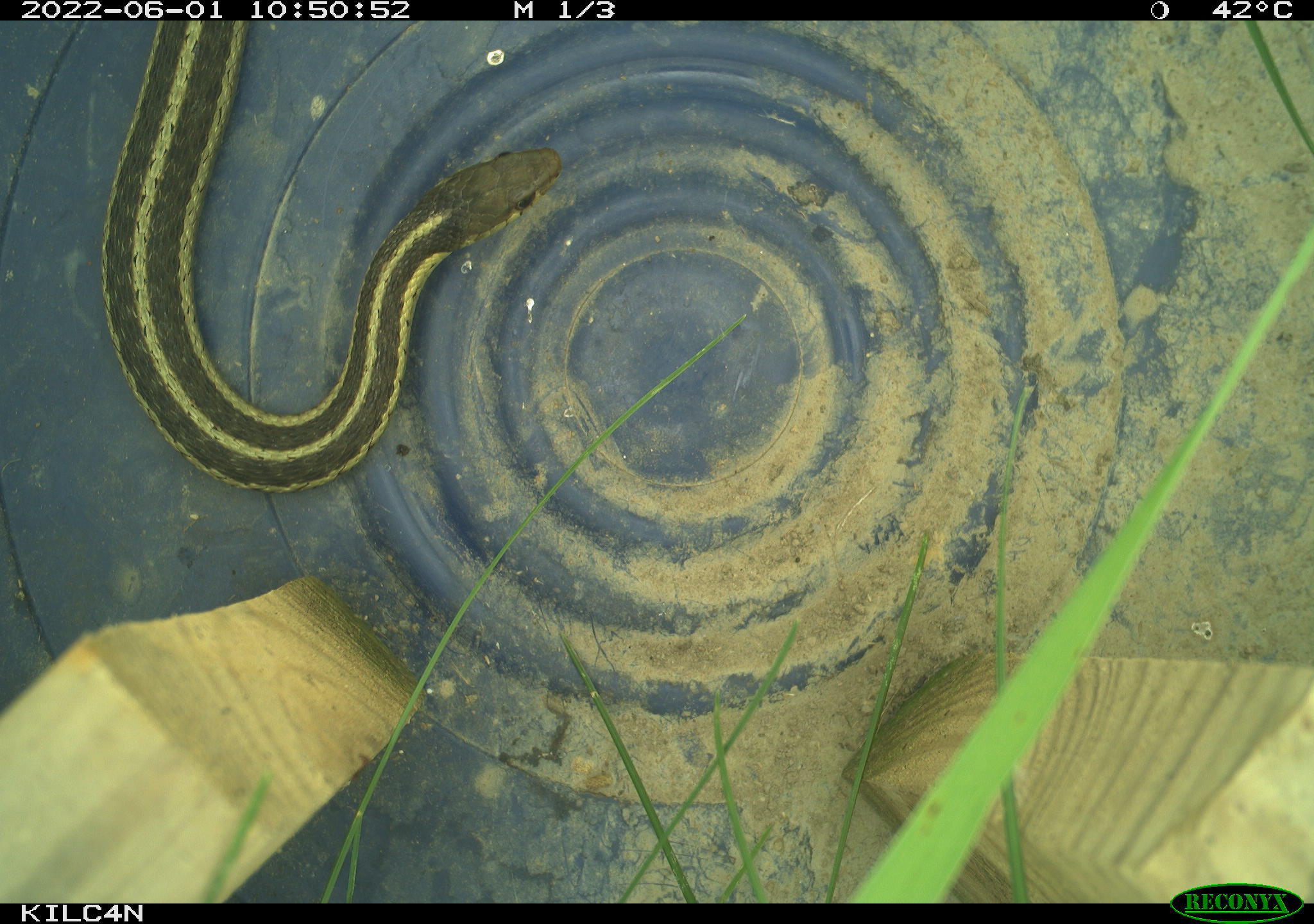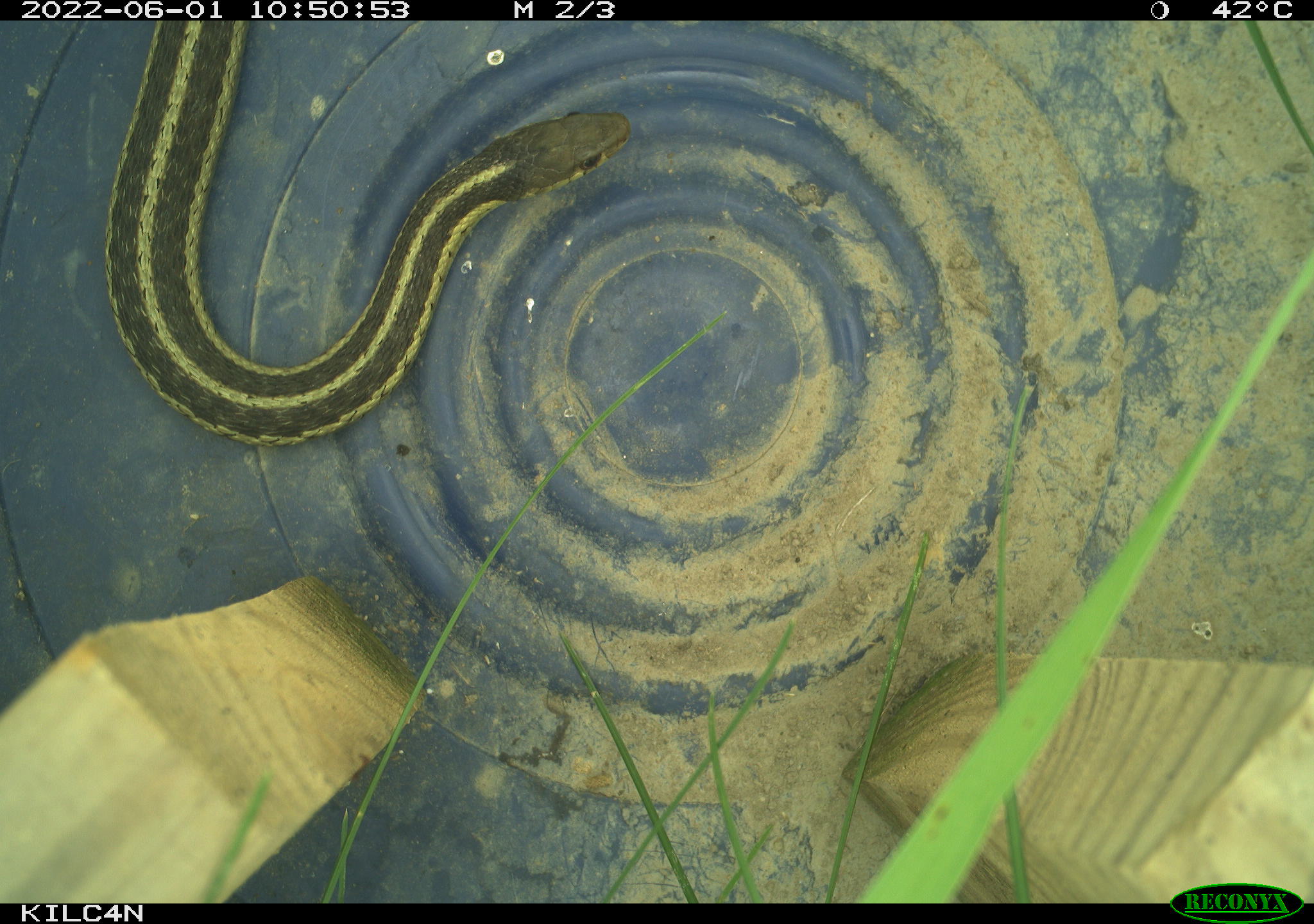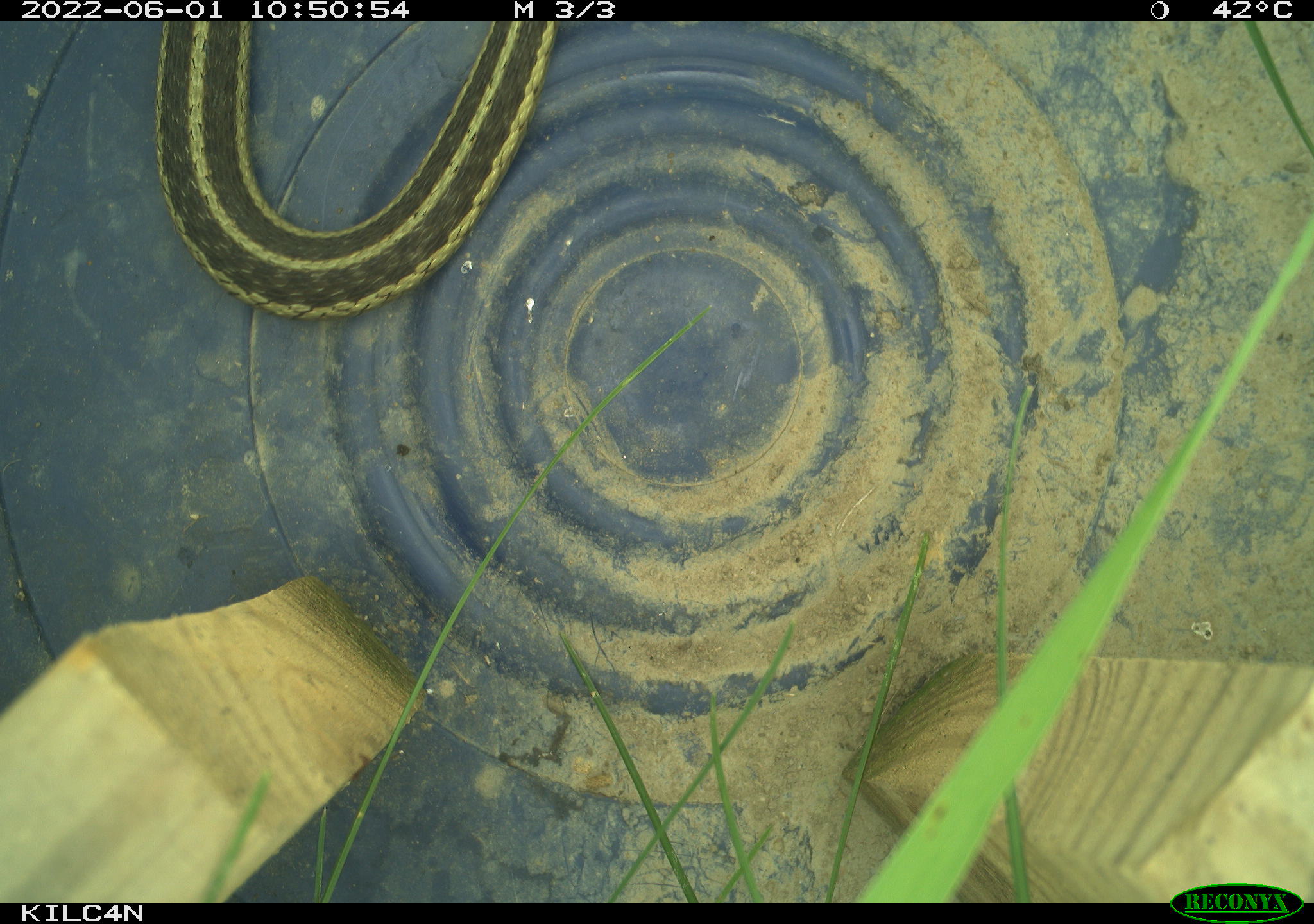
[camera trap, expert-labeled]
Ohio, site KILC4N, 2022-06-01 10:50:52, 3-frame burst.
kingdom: Animalia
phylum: Chordata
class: Reptilia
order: Squamata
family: Colubridae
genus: Thamnophis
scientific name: Thamnophis sirtalis sirtalis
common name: eastern gartersnake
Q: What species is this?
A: Eastern gartersnake (Thamnophis sirtalis sirtalis).